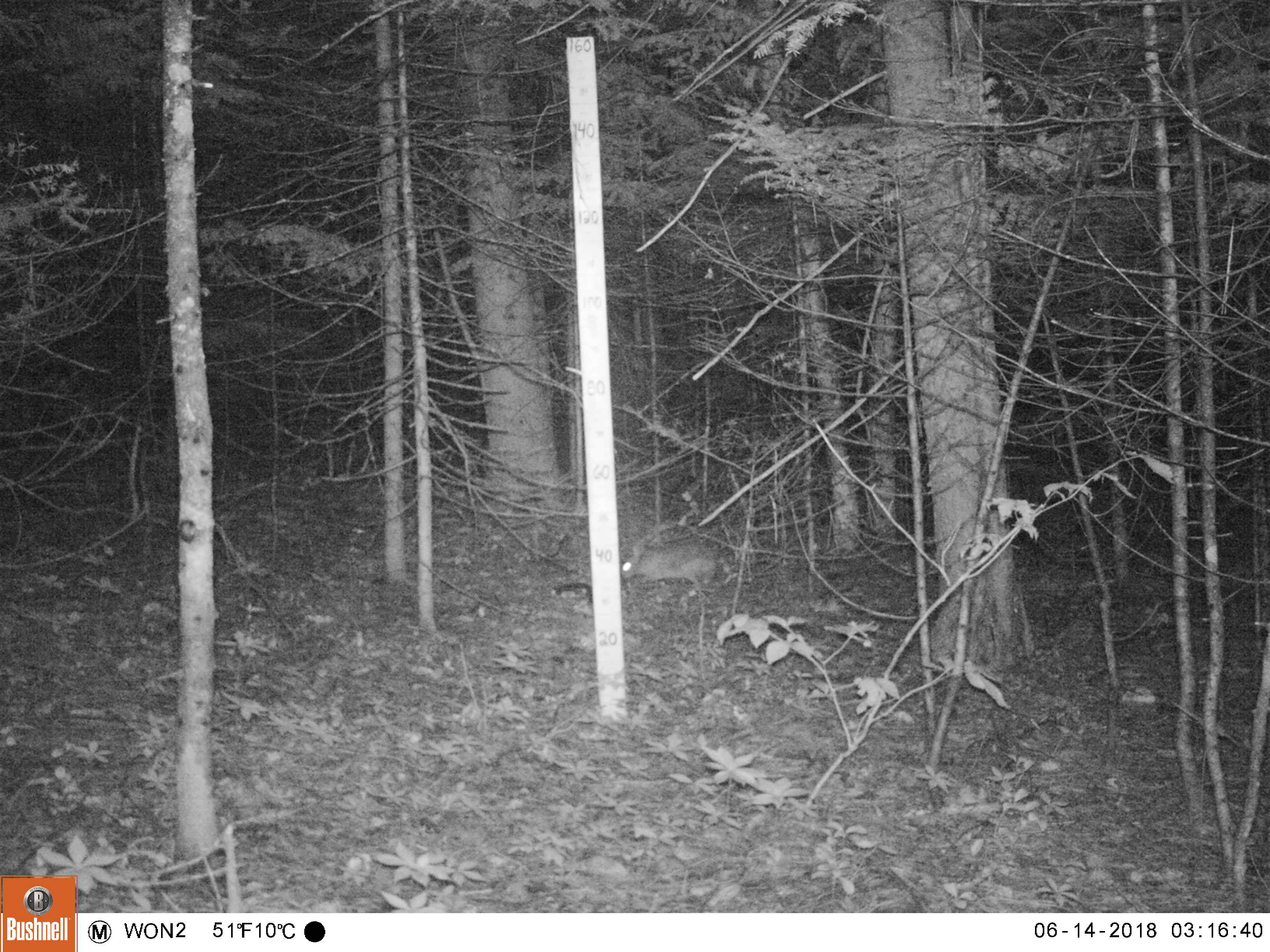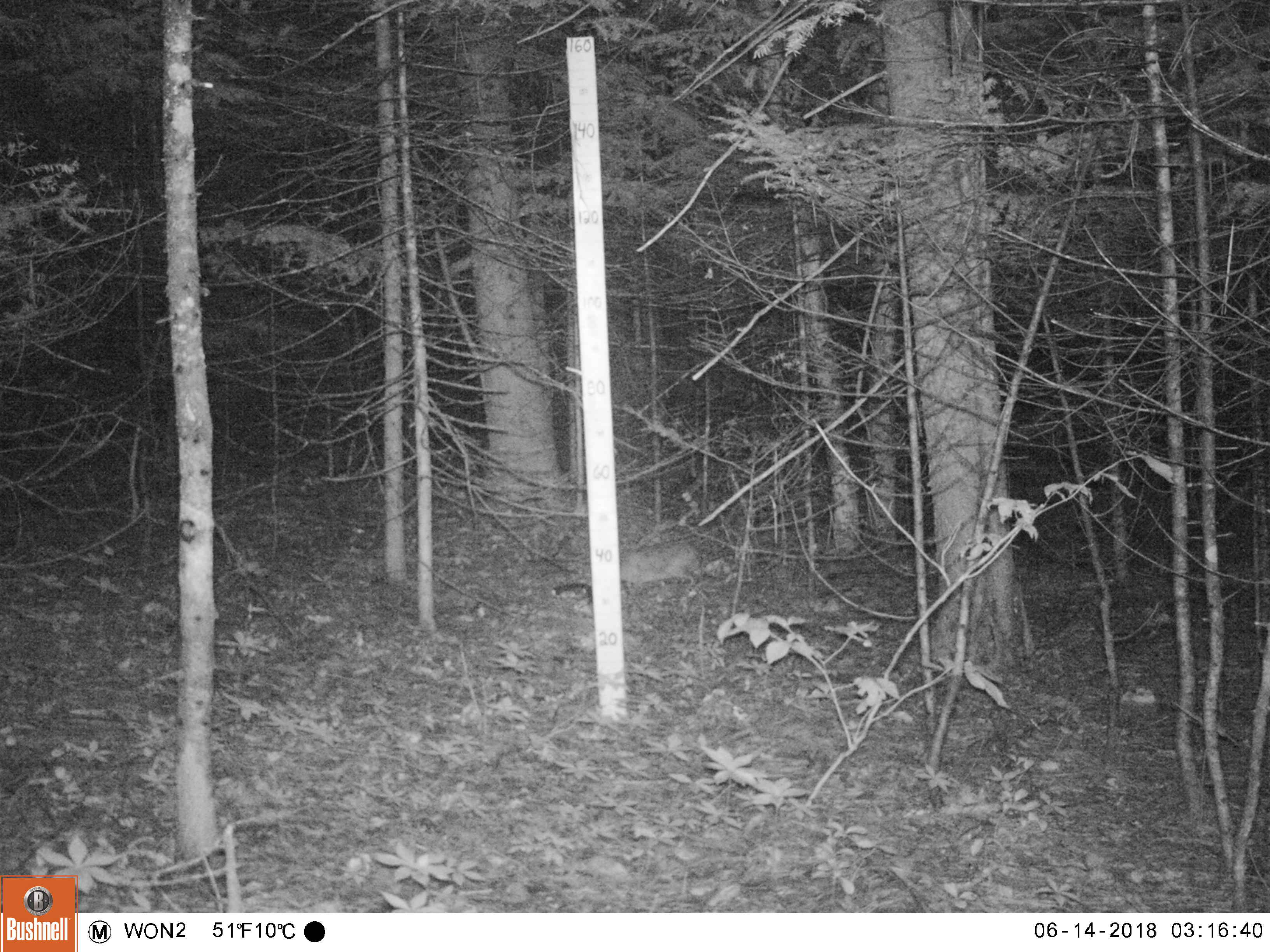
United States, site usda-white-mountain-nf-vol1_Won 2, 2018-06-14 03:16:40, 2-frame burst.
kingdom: Animalia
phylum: Chordata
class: Mammalia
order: Lagomorpha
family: Leporidae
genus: Lepus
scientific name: Lepus americanus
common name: snowshoe hare